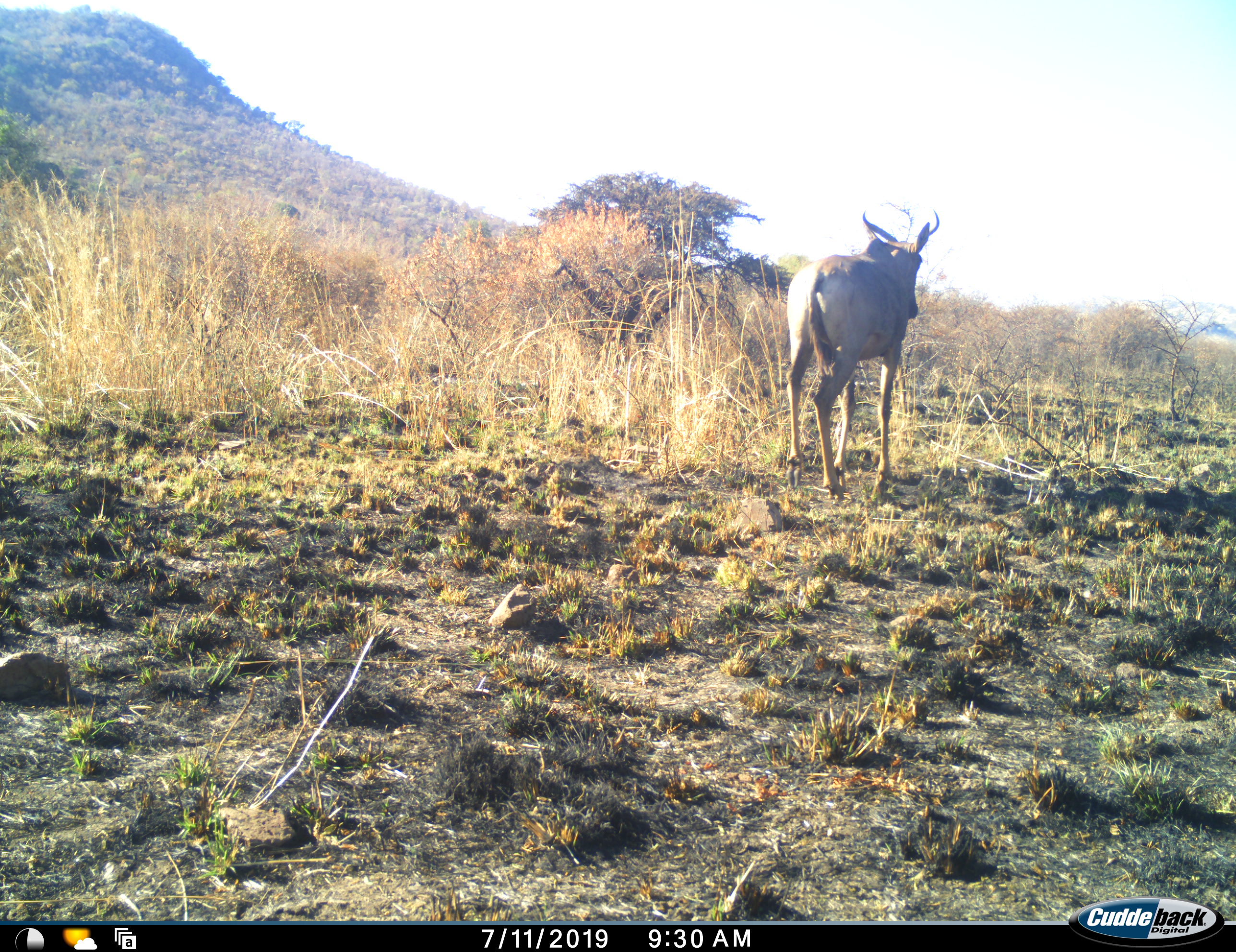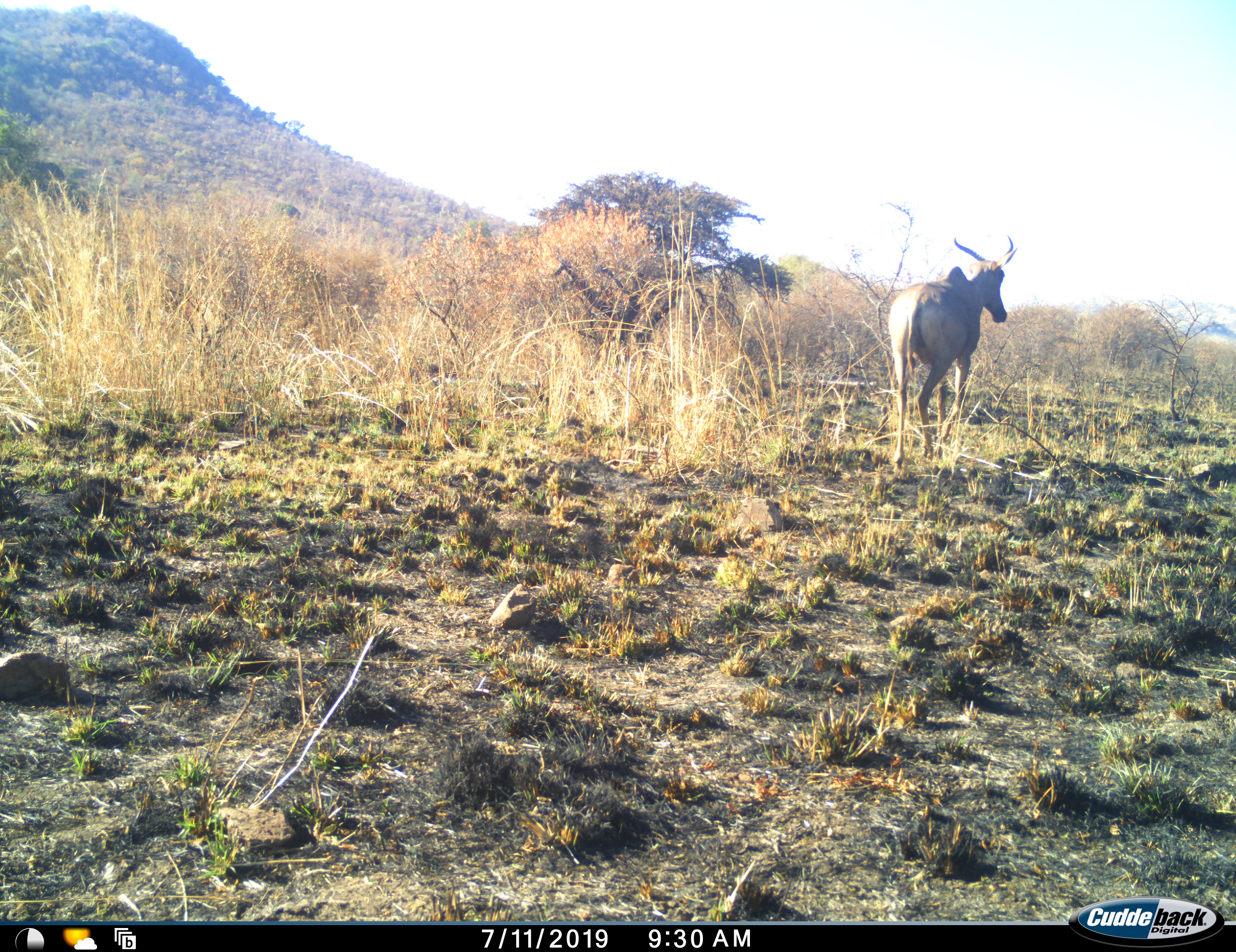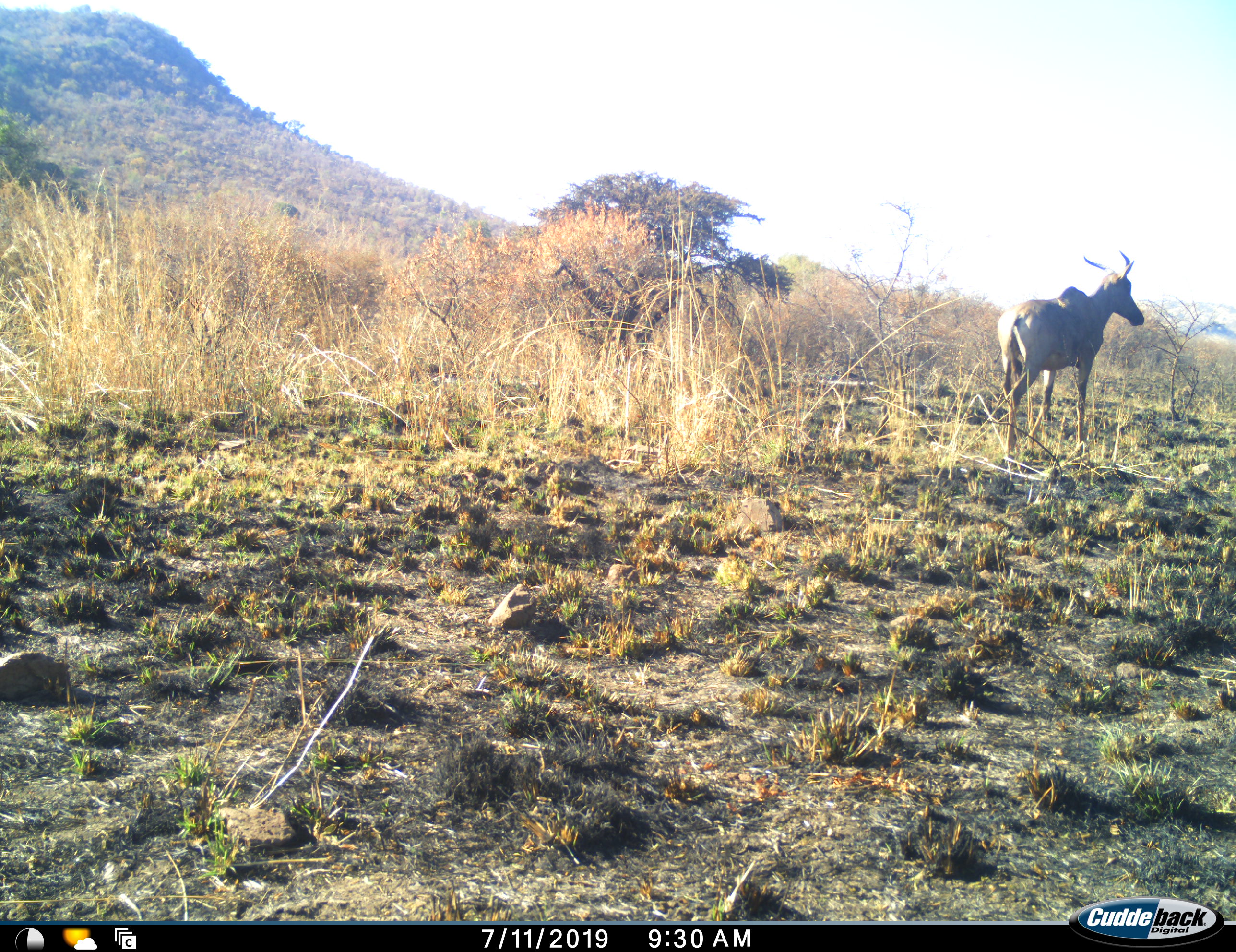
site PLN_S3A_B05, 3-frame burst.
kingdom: Animalia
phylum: Chordata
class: Mammalia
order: Artiodactyla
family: Bovidae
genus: Damaliscus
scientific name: Damaliscus lunatus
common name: tsessebe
Tsessebe (Damaliscus lunatus), count 1. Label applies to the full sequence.